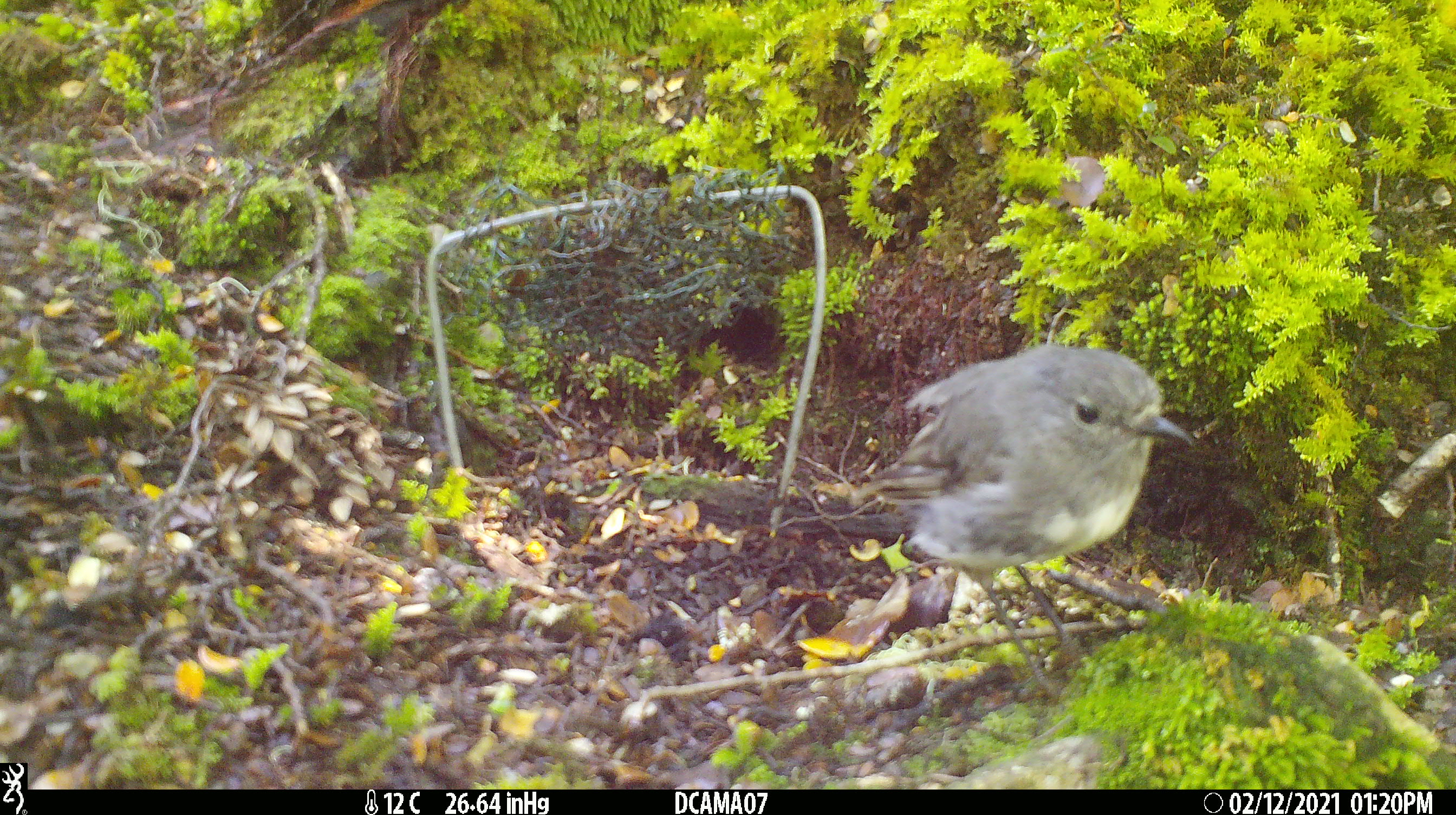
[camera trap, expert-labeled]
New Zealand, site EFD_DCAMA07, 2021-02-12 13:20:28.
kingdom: Animalia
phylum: Chordata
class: Aves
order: Passeriformes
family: Petroicidae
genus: Petroica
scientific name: Petroica australis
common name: new zealand robin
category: robin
Robin (new zealand robin) (Petroica australis).